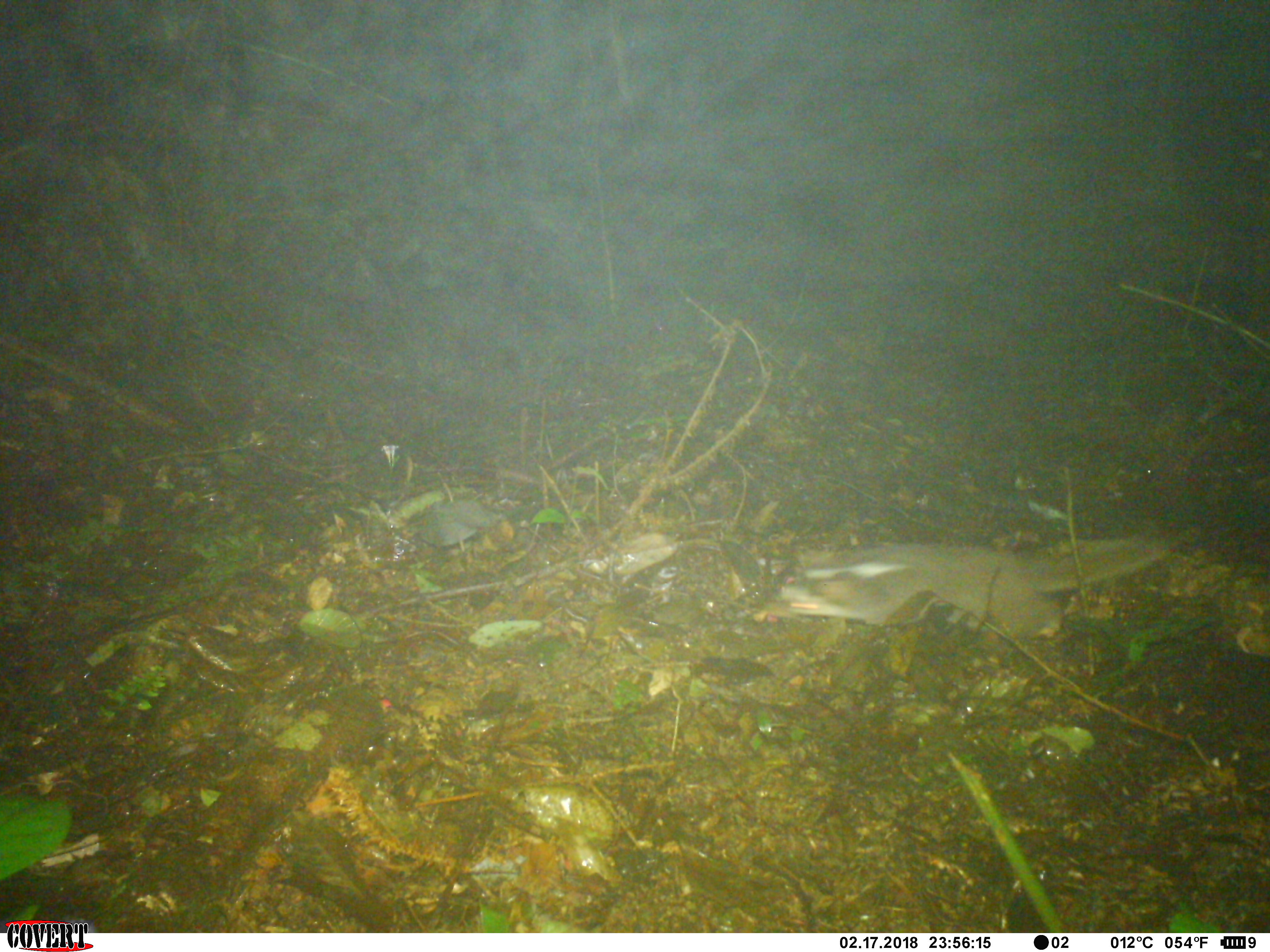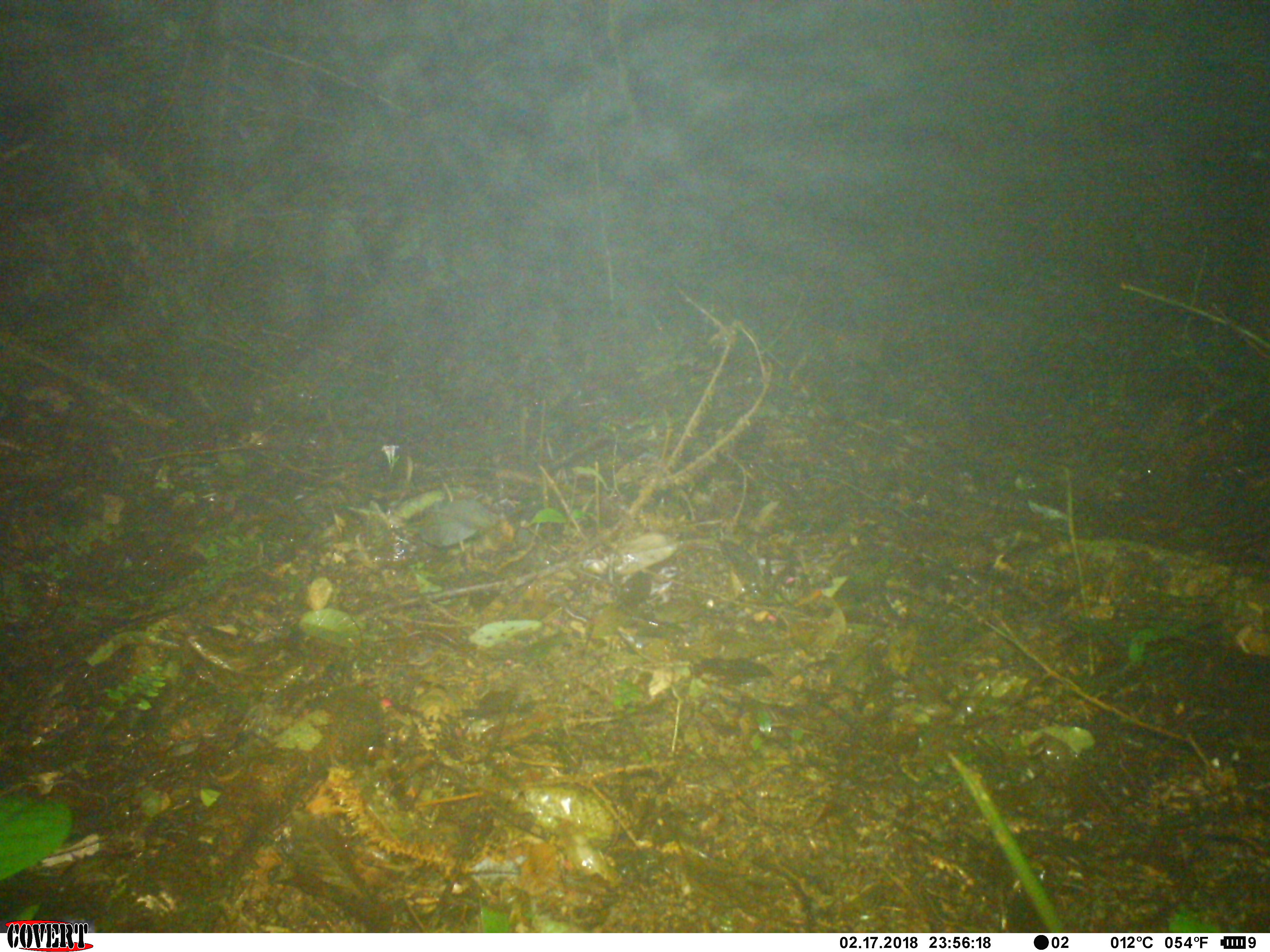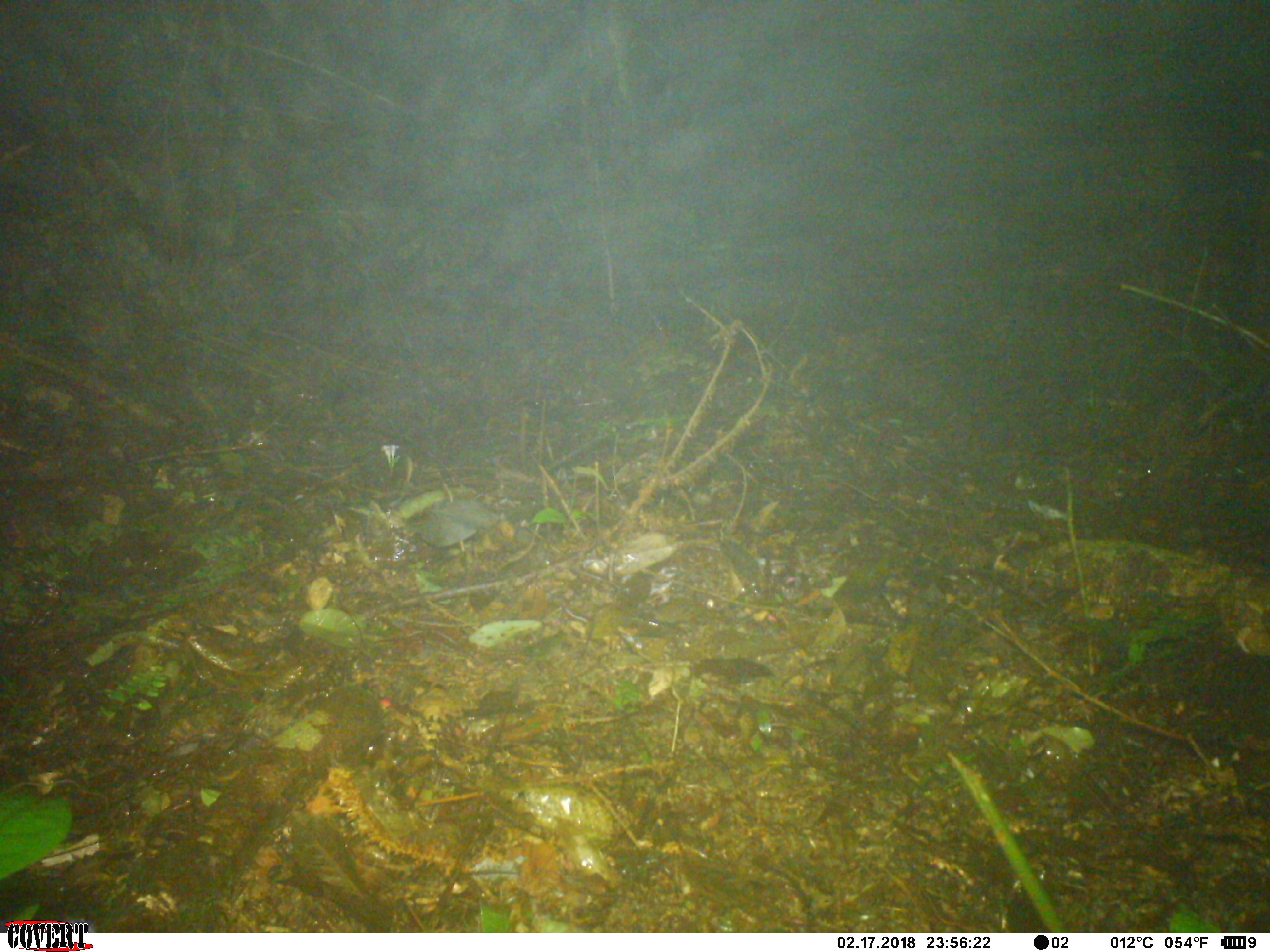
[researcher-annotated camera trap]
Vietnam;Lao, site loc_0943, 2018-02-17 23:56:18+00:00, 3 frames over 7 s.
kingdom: Animalia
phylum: Chordata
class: Mammalia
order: Carnivora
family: Mustelidae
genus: Melogale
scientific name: Melogale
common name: ferret badger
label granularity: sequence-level